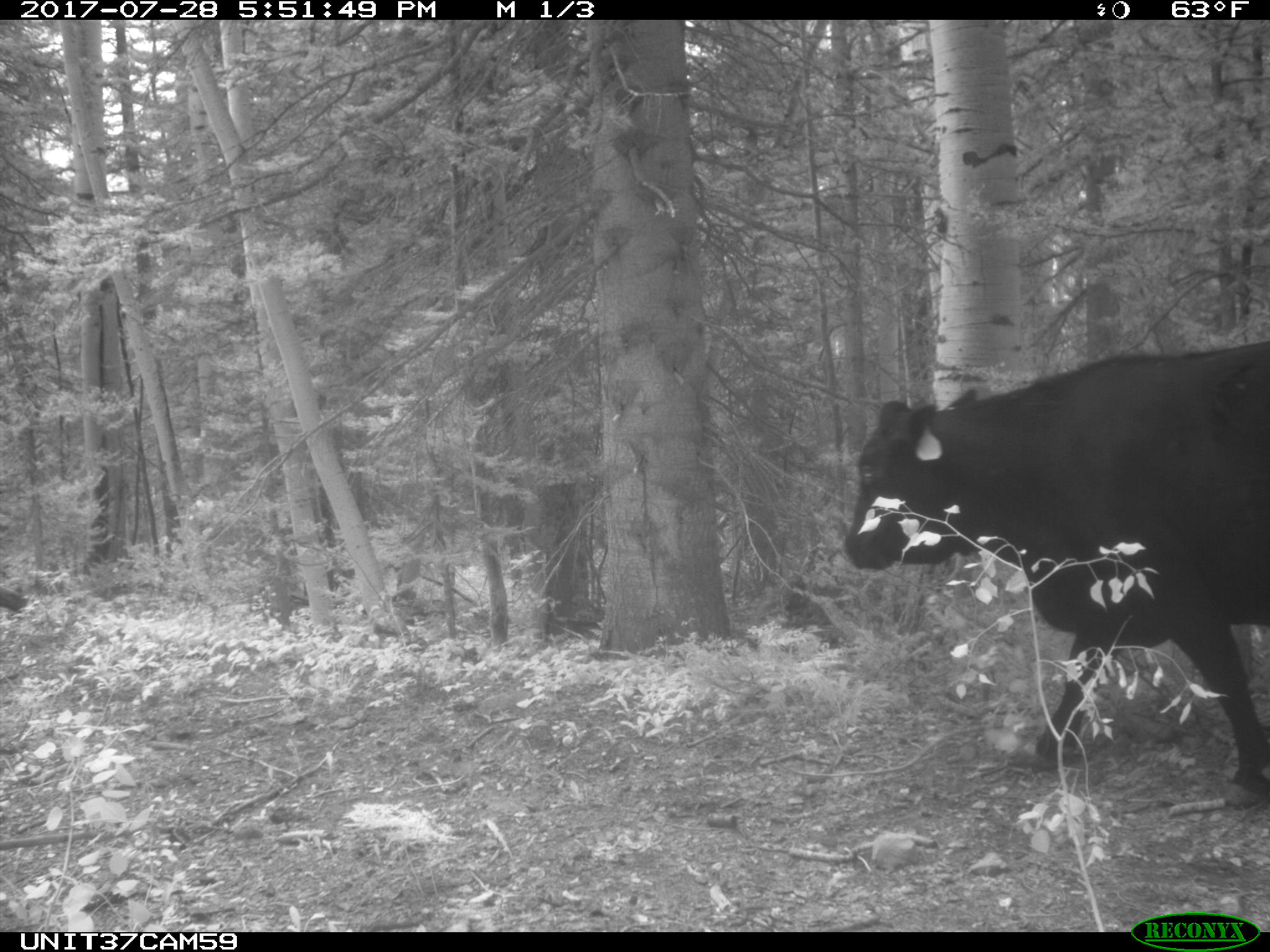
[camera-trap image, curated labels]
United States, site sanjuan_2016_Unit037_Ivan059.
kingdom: Animalia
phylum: Chordata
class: Mammalia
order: Artiodactyla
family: Bovidae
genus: Bos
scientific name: Bos taurus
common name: domestic cow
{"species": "Bos taurus (domestic cow)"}